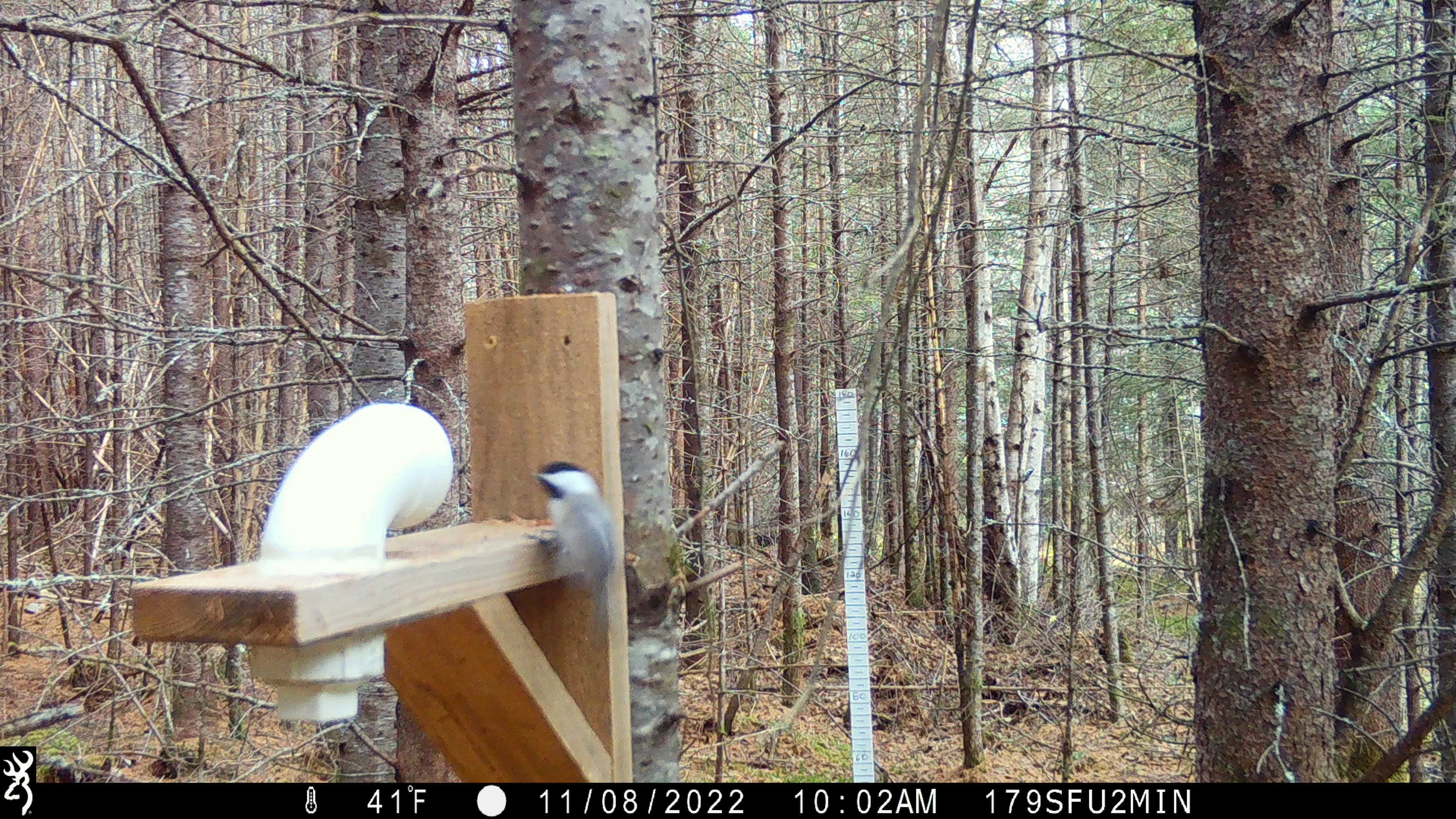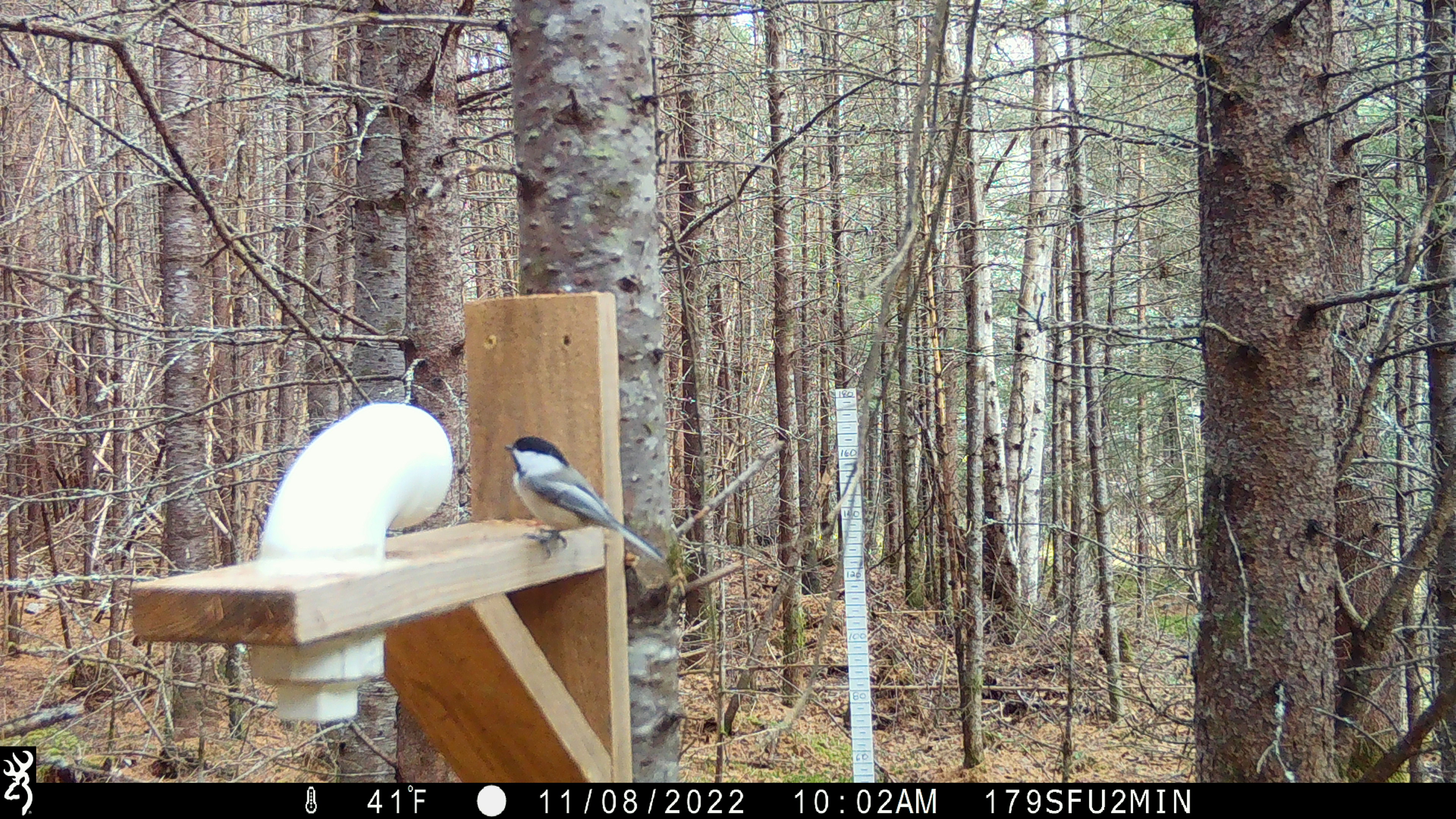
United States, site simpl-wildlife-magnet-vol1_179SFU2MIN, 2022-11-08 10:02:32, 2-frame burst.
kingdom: Animalia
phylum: Chordata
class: Aves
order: Passeriformes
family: Paridae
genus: Poecile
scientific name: Poecile atricapillus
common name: black-capped chickadee